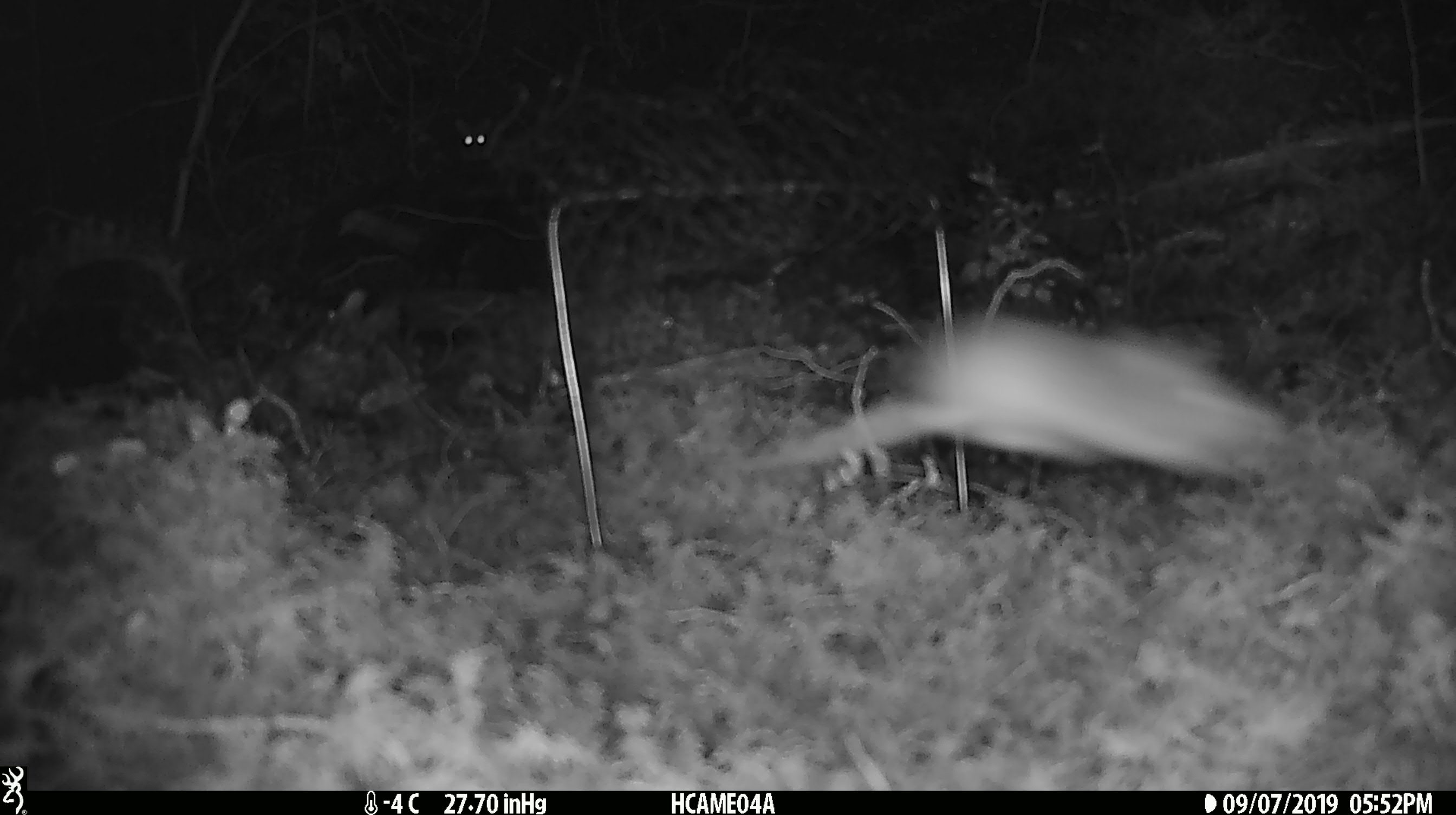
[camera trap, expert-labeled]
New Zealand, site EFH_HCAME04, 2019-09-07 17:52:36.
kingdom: Animalia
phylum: Chordata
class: Mammalia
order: Rodentia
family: Muridae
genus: Mus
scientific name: Mus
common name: mouse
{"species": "mouse (Mus)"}